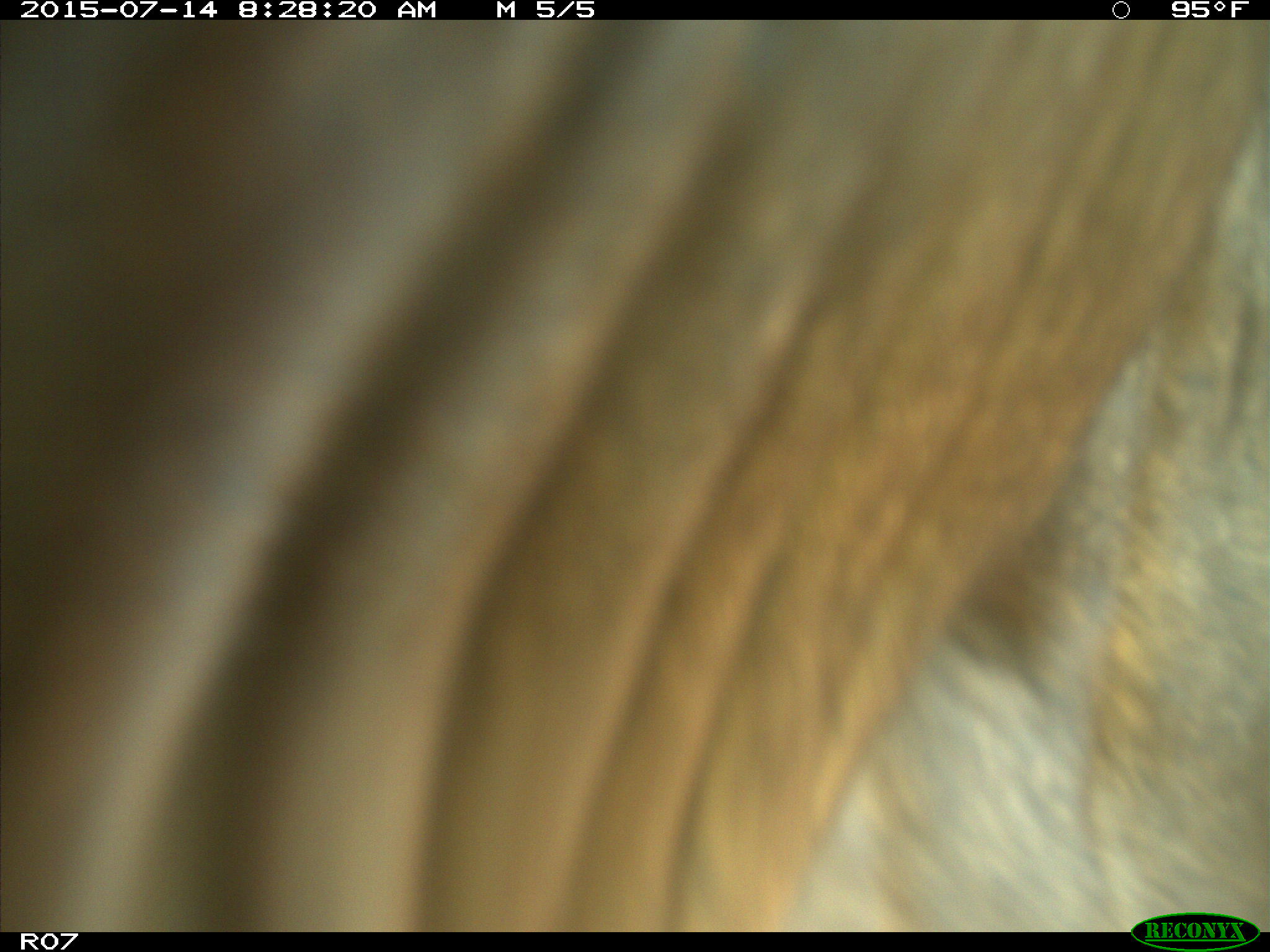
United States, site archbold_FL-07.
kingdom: Animalia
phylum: Chordata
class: Mammalia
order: Artiodactyla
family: Bovidae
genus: Bos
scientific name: Bos taurus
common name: domestic cow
Bos taurus (domestic cow).